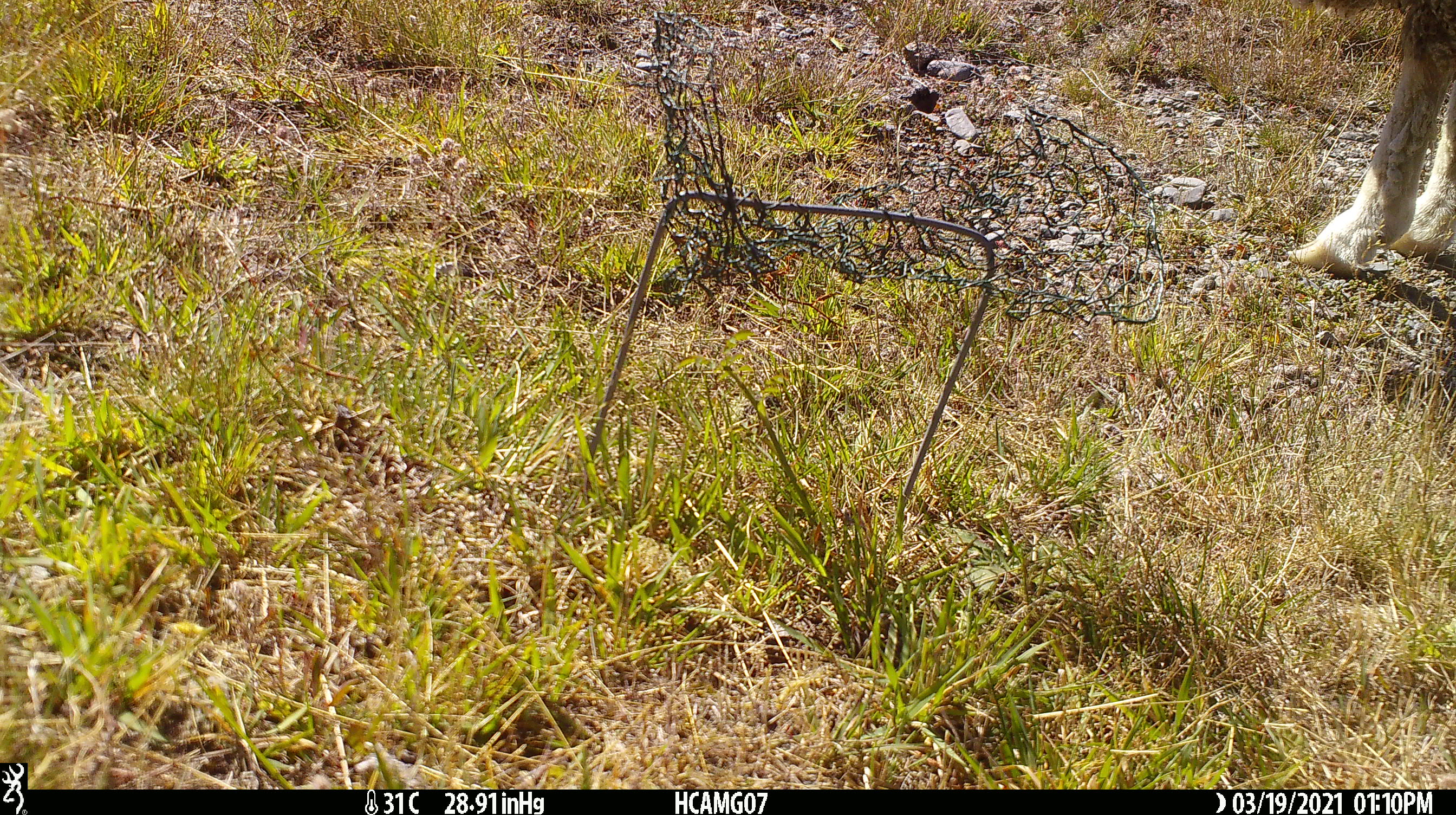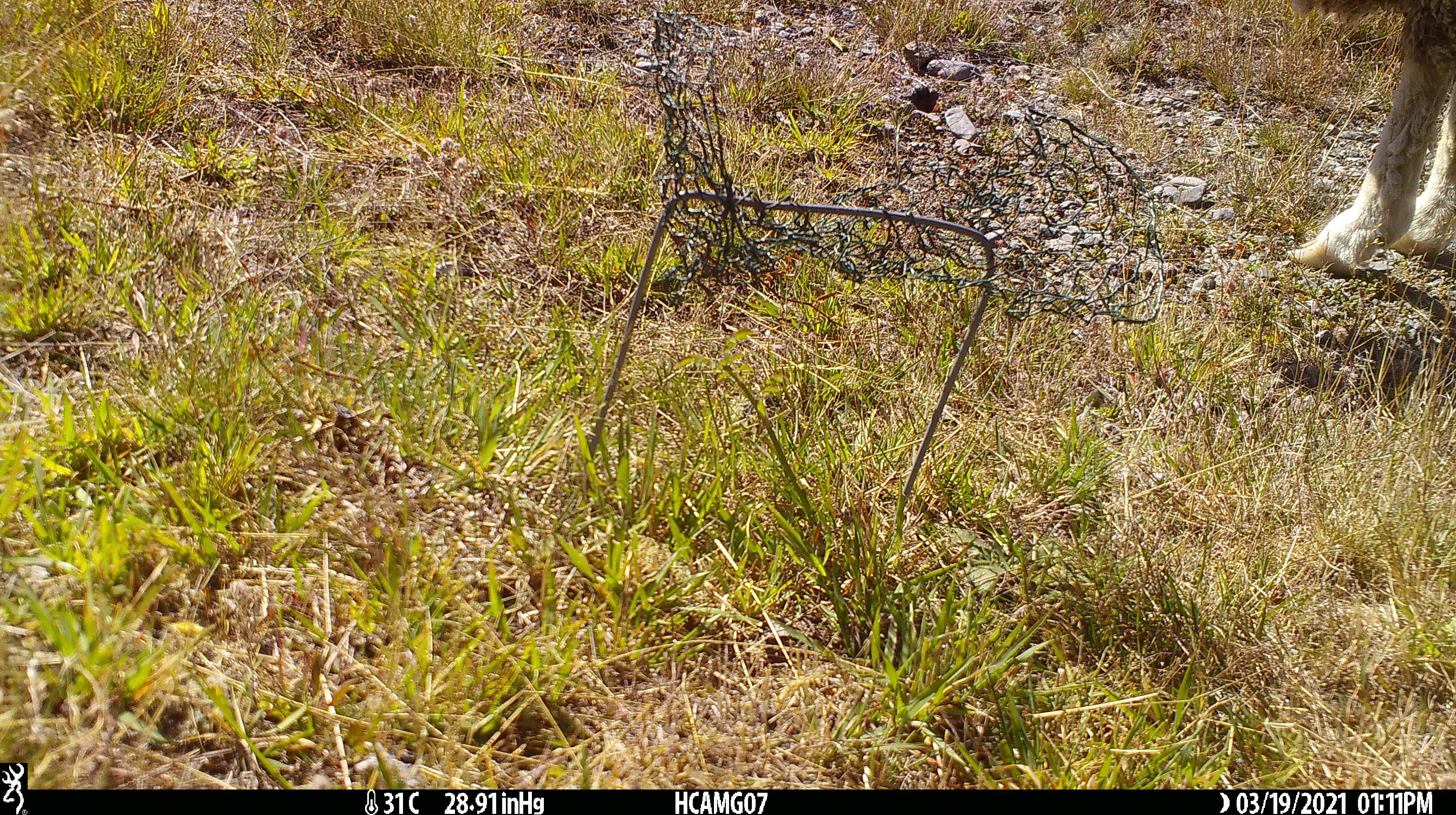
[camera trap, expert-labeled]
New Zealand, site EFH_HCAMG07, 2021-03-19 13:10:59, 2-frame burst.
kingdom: Animalia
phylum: Chordata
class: Mammalia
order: Artiodactyla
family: Bovidae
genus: Ovis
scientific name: Ovis aries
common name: domestic sheep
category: sheep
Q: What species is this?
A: Sheep (domestic sheep) (Ovis aries).